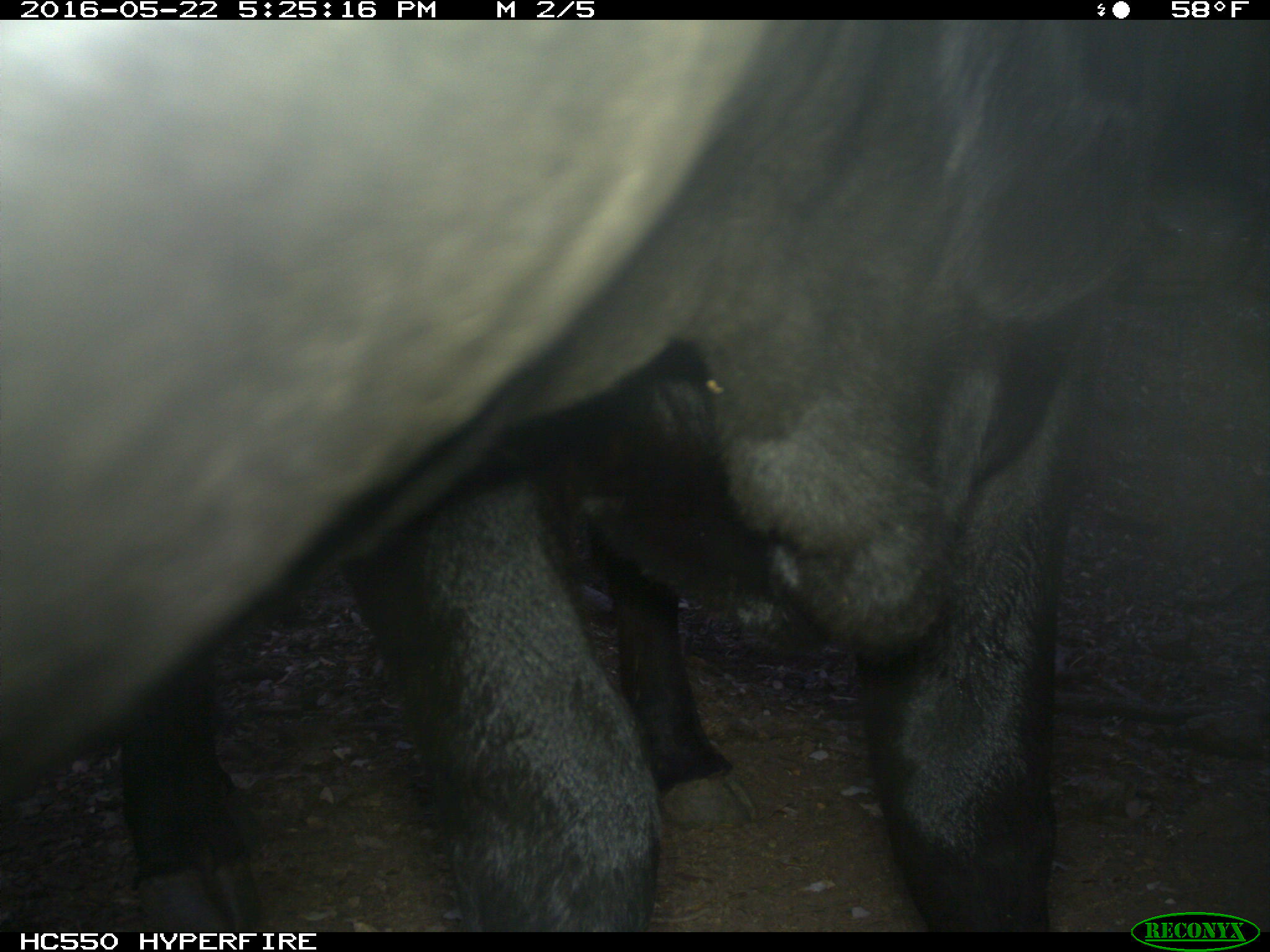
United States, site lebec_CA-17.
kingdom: Animalia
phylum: Chordata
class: Mammalia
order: Artiodactyla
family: Bovidae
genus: Bos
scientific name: Bos taurus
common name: domestic cow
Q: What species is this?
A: Bos taurus (domestic cow).